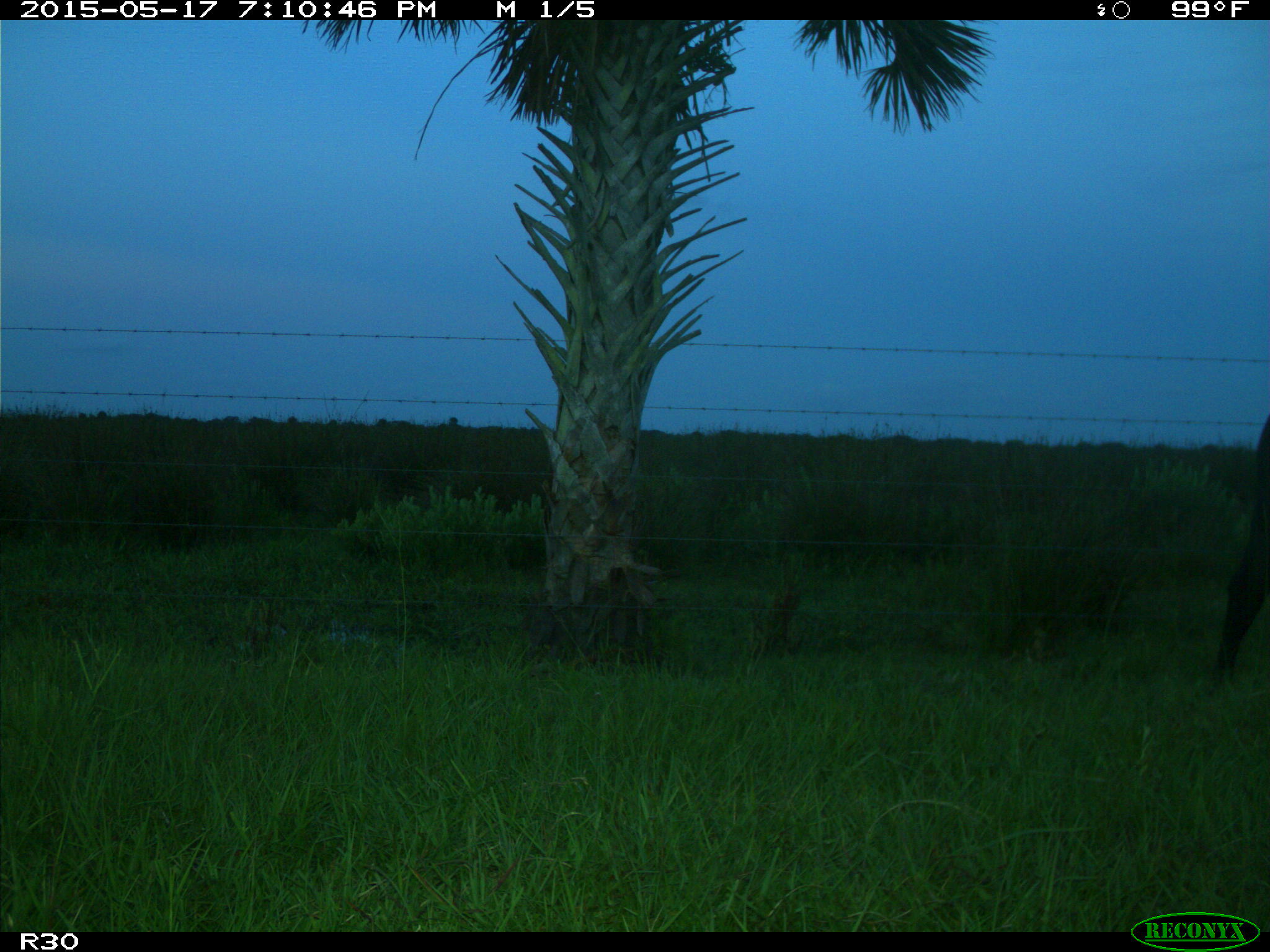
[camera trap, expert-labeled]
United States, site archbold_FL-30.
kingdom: Animalia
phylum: Chordata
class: Mammalia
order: Artiodactyla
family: Bovidae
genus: Bos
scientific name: Bos taurus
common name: domestic cow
Bos taurus (domestic cow).